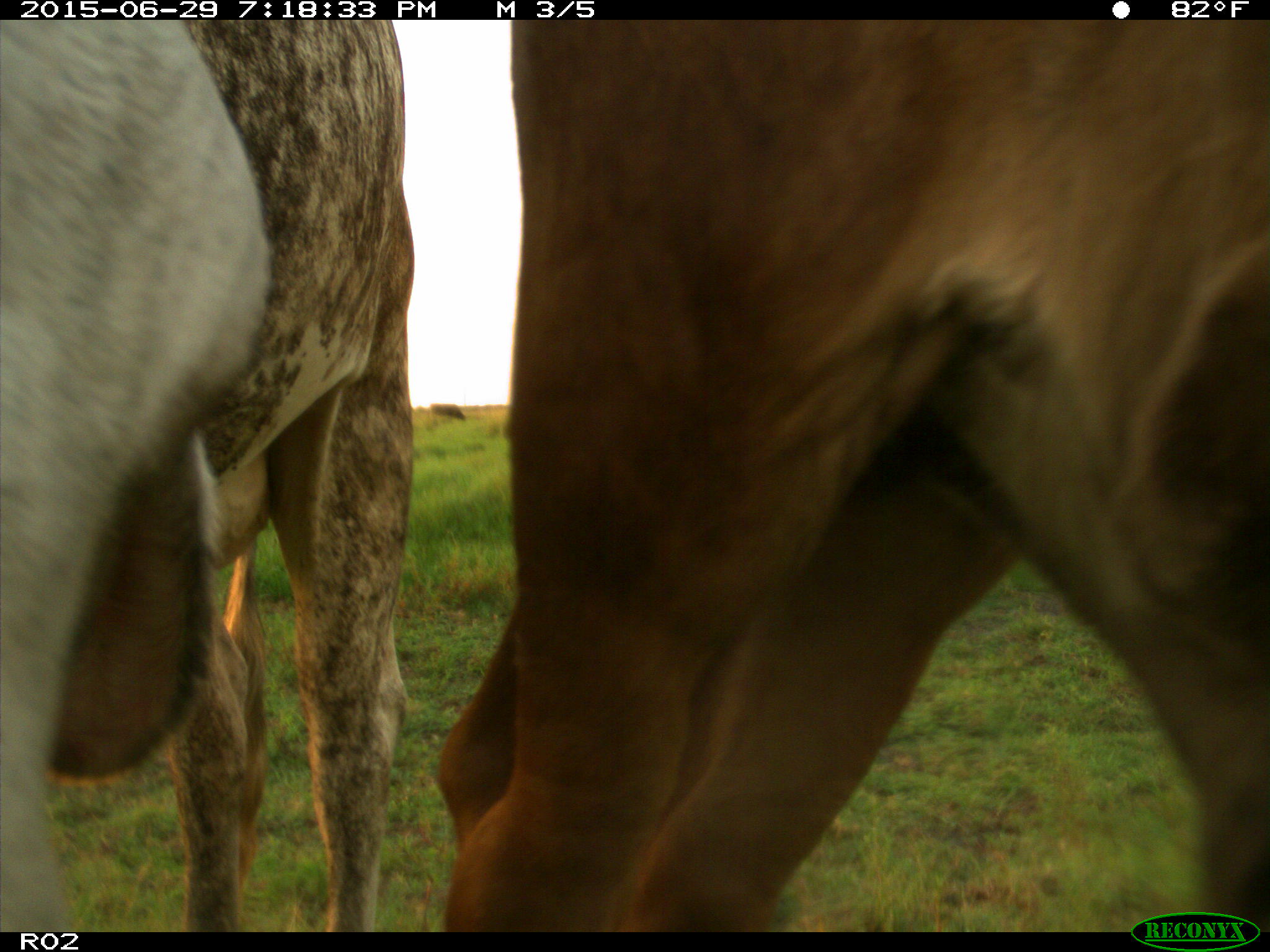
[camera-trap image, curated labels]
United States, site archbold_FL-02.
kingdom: Animalia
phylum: Chordata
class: Mammalia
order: Artiodactyla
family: Bovidae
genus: Bos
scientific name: Bos taurus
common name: domestic cow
Bos taurus (domestic cow).